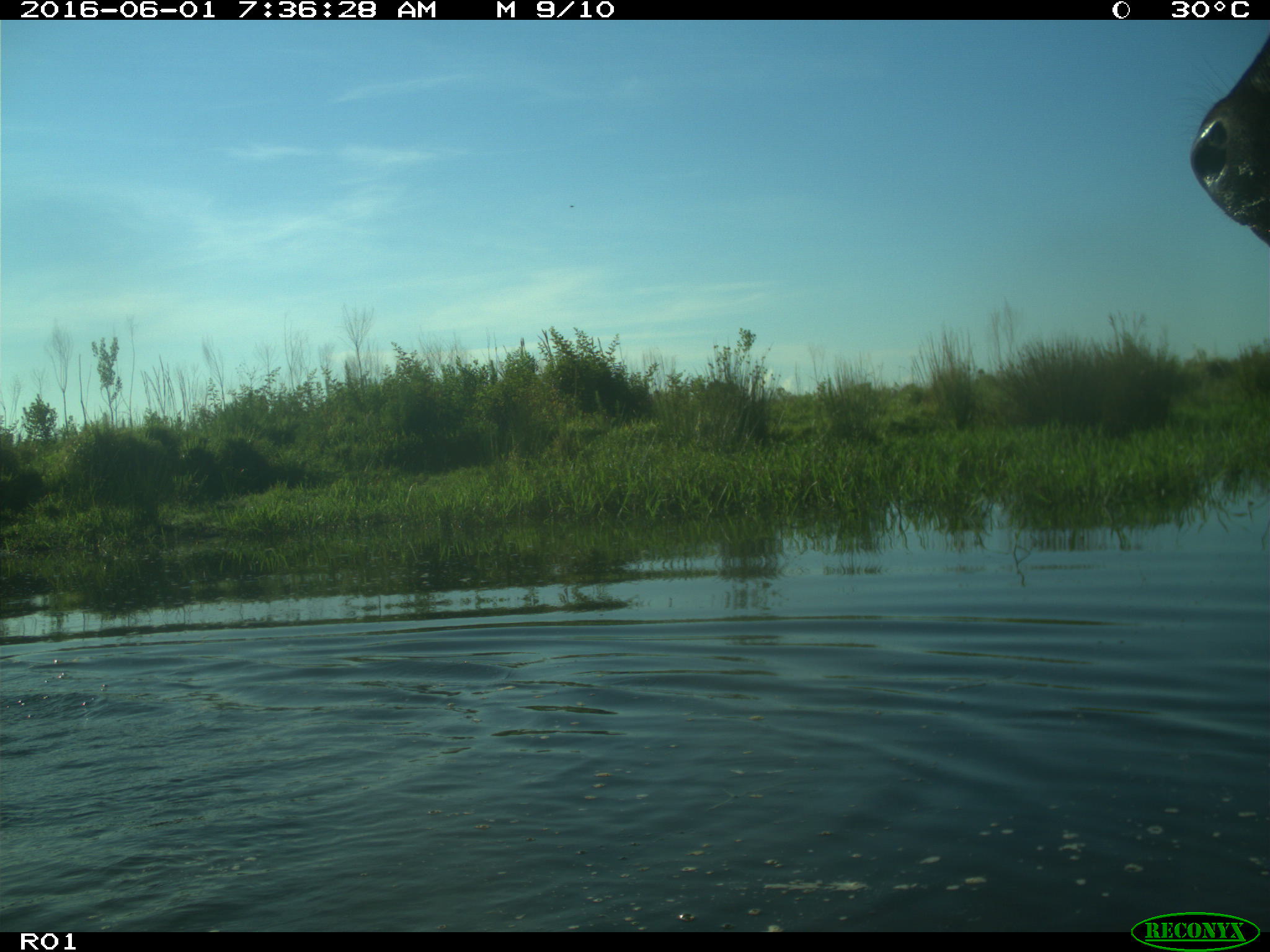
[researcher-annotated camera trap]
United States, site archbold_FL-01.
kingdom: Animalia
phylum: Chordata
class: Mammalia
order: Artiodactyla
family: Bovidae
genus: Bos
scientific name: Bos taurus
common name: domestic cow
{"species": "Bos taurus (domestic cow)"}